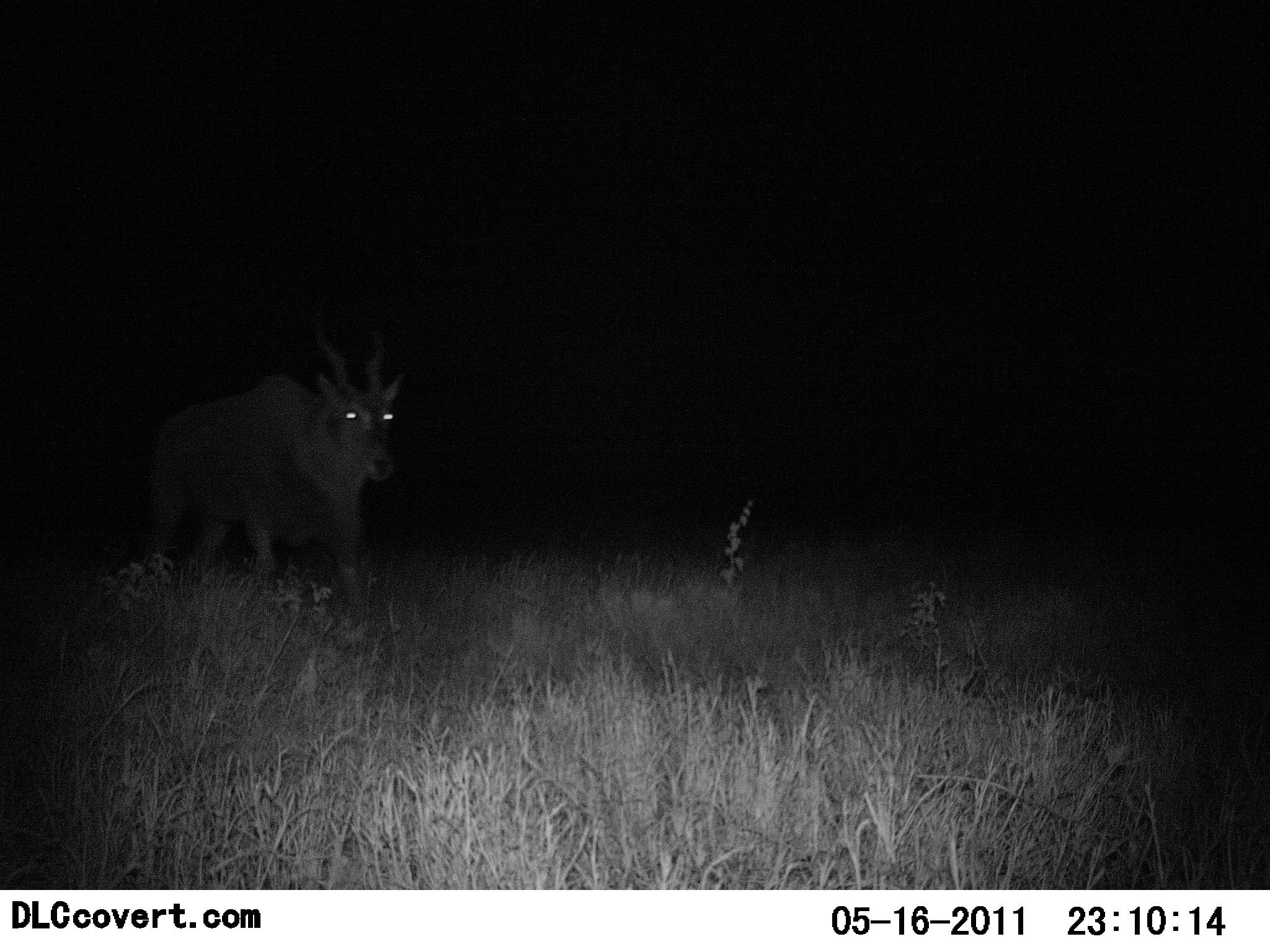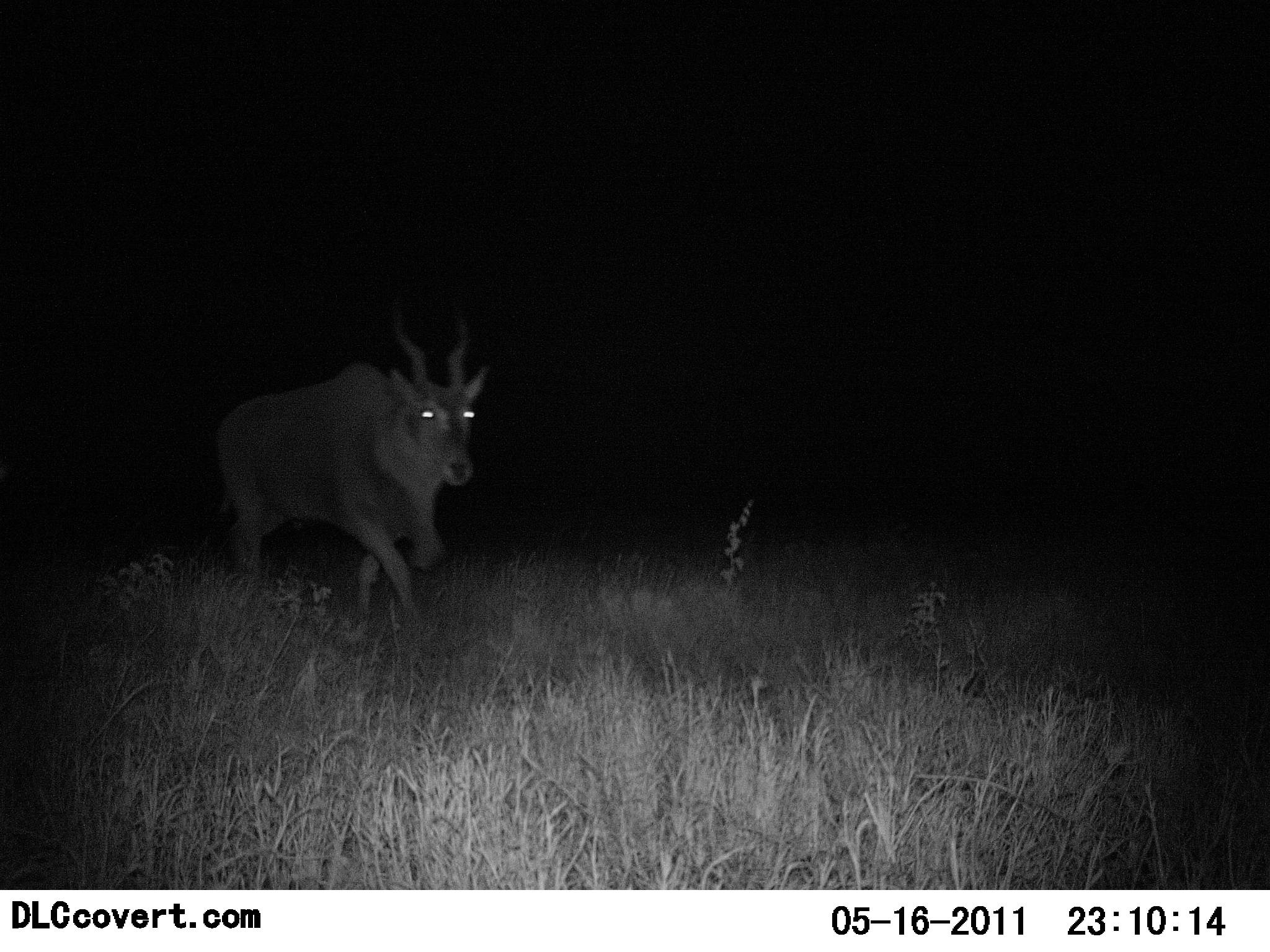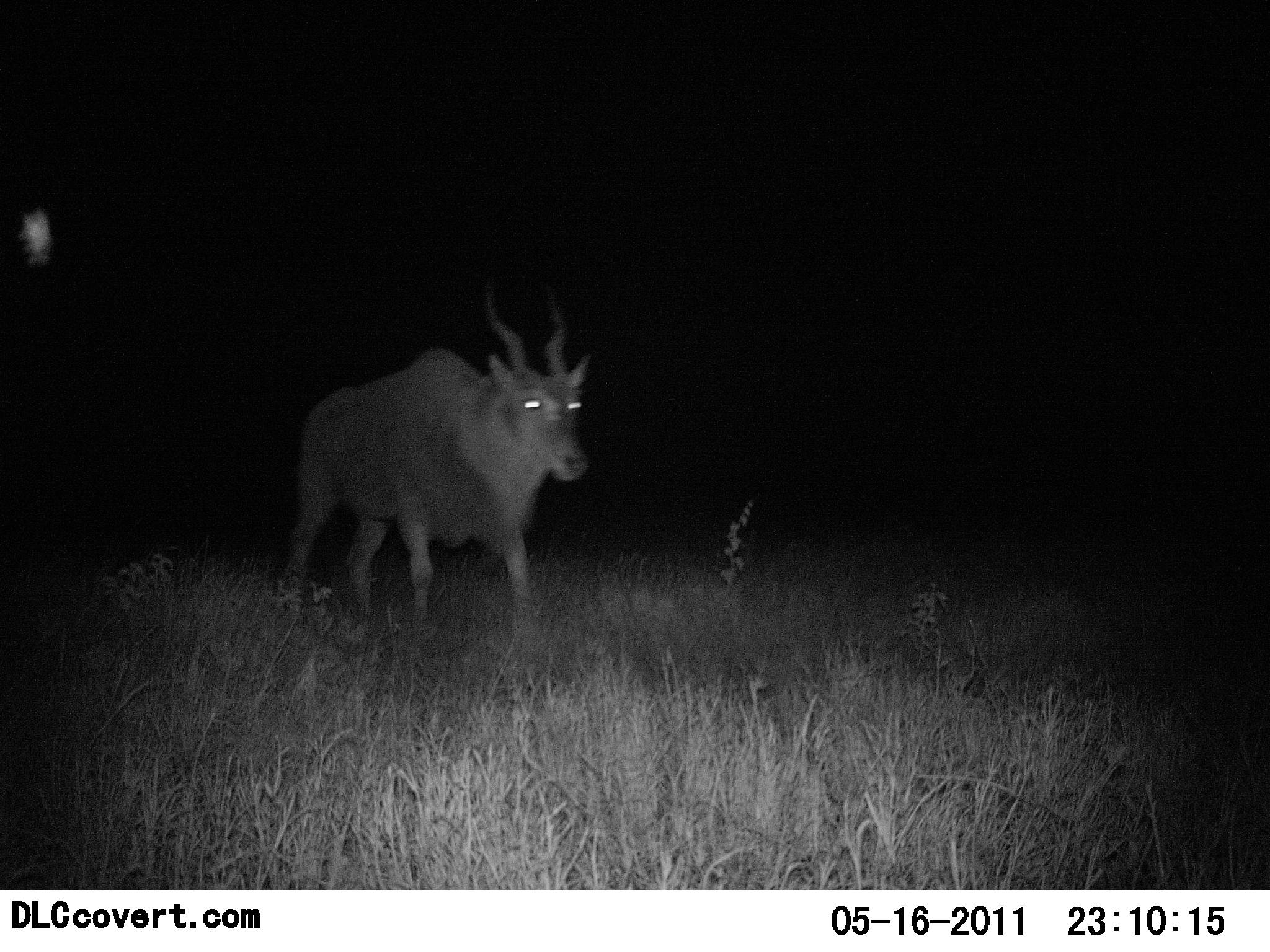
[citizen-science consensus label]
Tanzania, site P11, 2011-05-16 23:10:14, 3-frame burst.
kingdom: Animalia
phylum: Chordata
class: Mammalia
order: Artiodactyla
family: Bovidae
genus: Tragelaphus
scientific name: Tragelaphus oryx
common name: eland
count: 1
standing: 0%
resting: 0%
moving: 100%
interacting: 0%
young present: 0%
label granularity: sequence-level